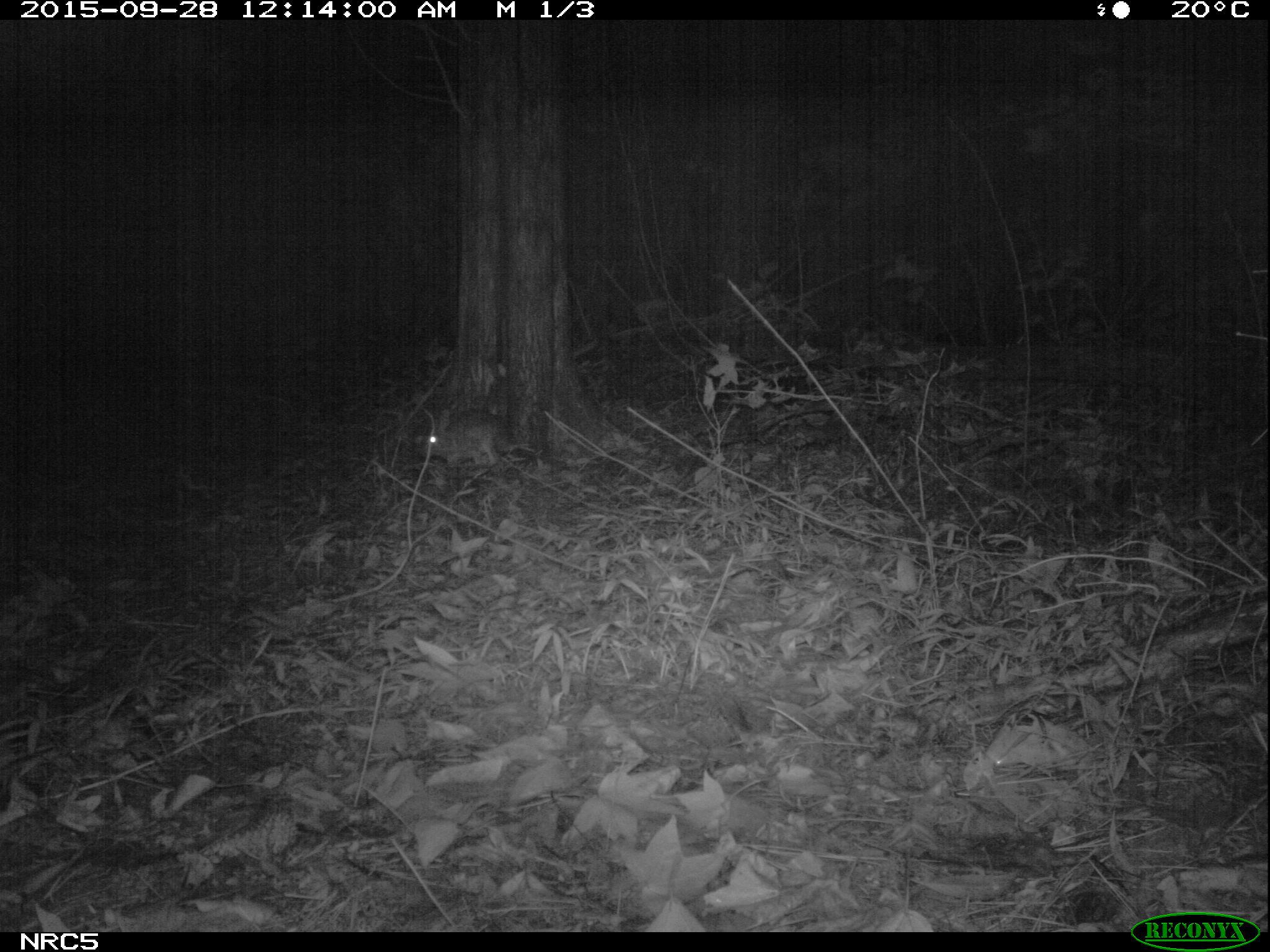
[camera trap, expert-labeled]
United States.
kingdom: Animalia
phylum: Chordata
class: Mammalia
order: Lagomorpha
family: Leporidae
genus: Sylvilagus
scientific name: Sylvilagus floridanus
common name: eastern cottontail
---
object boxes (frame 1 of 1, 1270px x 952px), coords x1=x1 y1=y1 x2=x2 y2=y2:
Eastern Cottontail: x1=418 y1=400 x2=514 y2=477